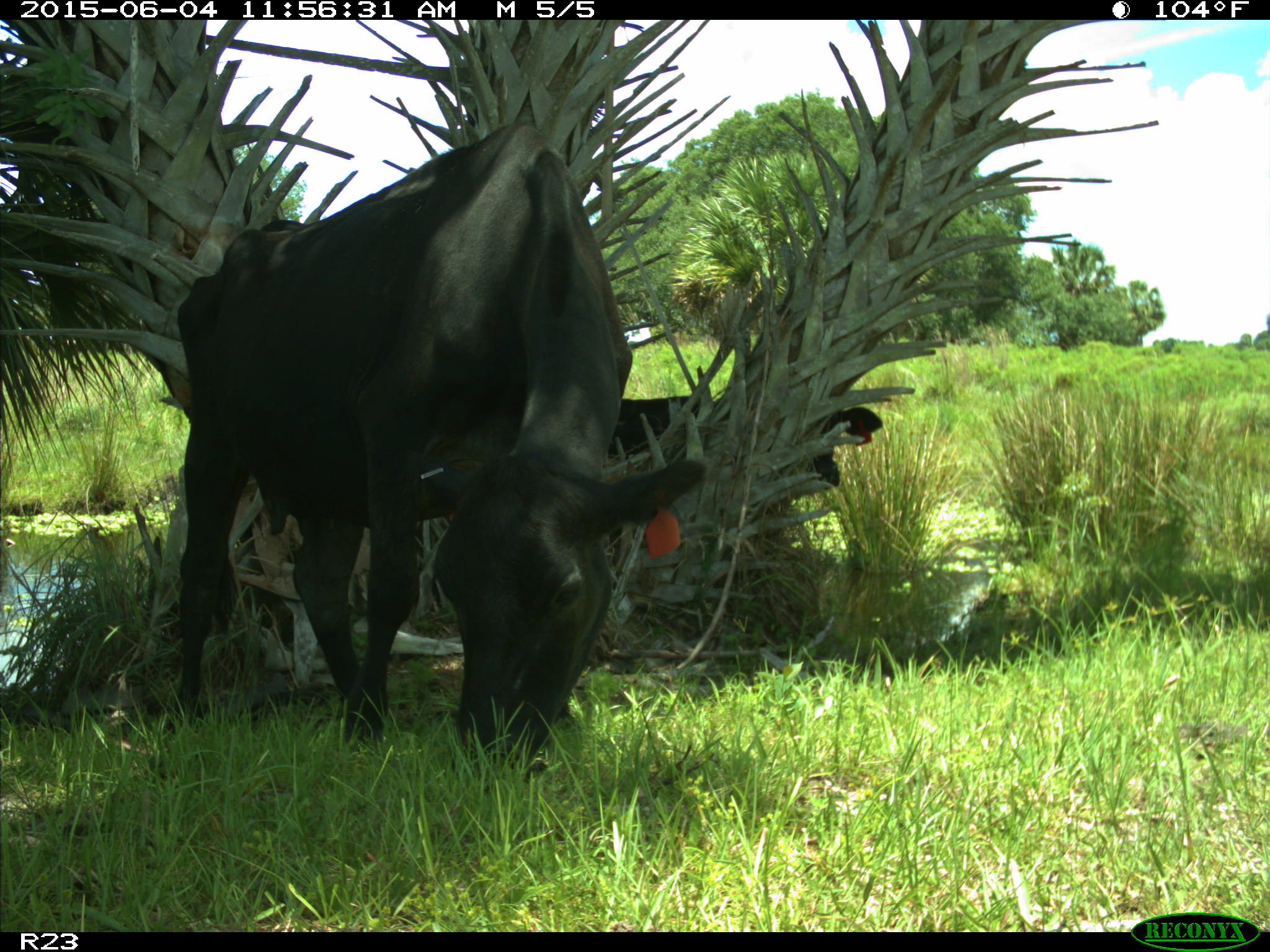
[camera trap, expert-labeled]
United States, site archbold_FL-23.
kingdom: Animalia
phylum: Chordata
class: Mammalia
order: Artiodactyla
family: Bovidae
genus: Bos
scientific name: Bos taurus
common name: domestic cow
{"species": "Bos taurus (domestic cow)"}